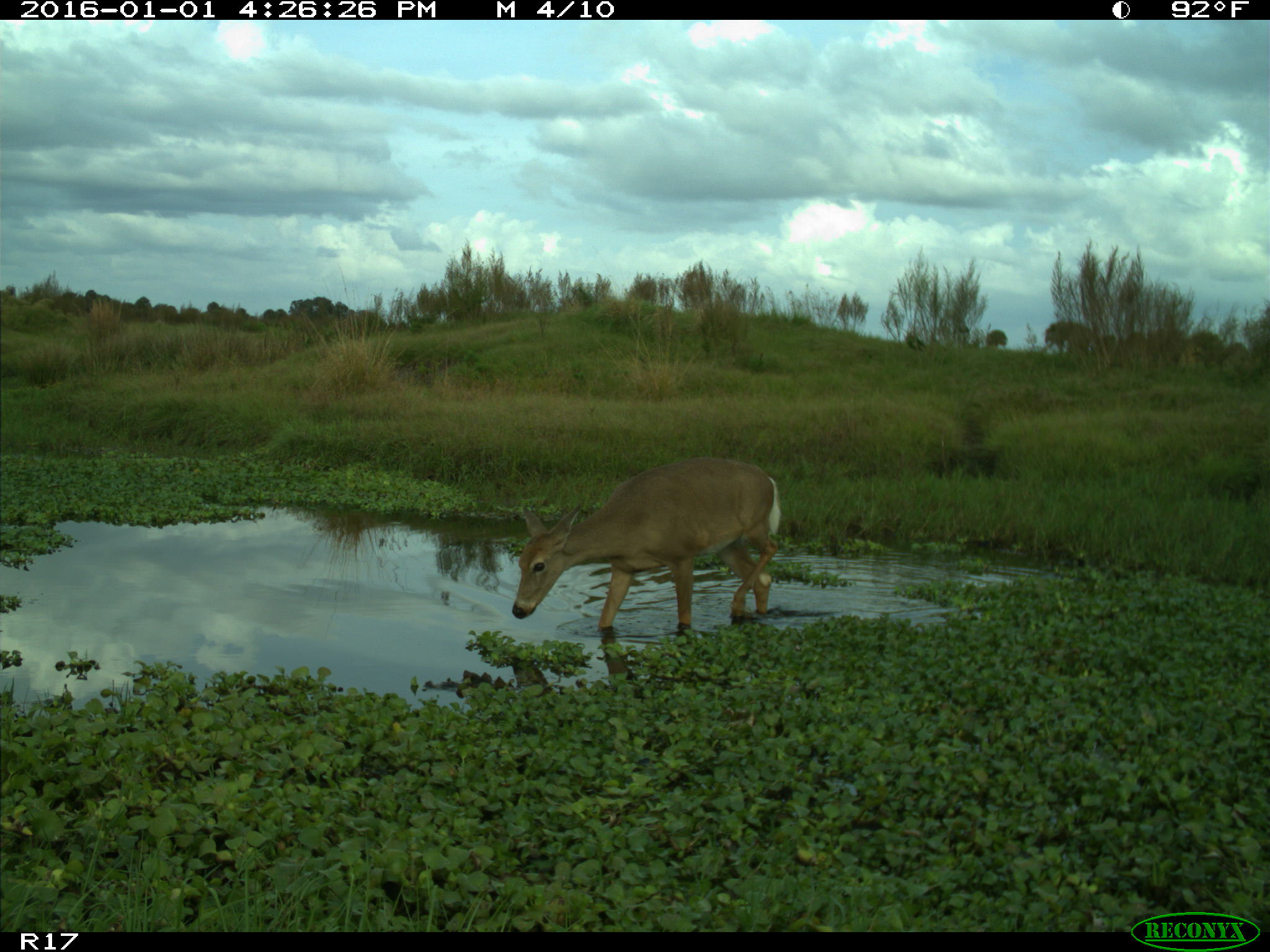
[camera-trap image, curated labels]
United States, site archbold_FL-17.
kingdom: Animalia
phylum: Chordata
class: Mammalia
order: Artiodactyla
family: Cervidae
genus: Odocoileus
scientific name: Odocoileus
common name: deer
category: unidentified deer